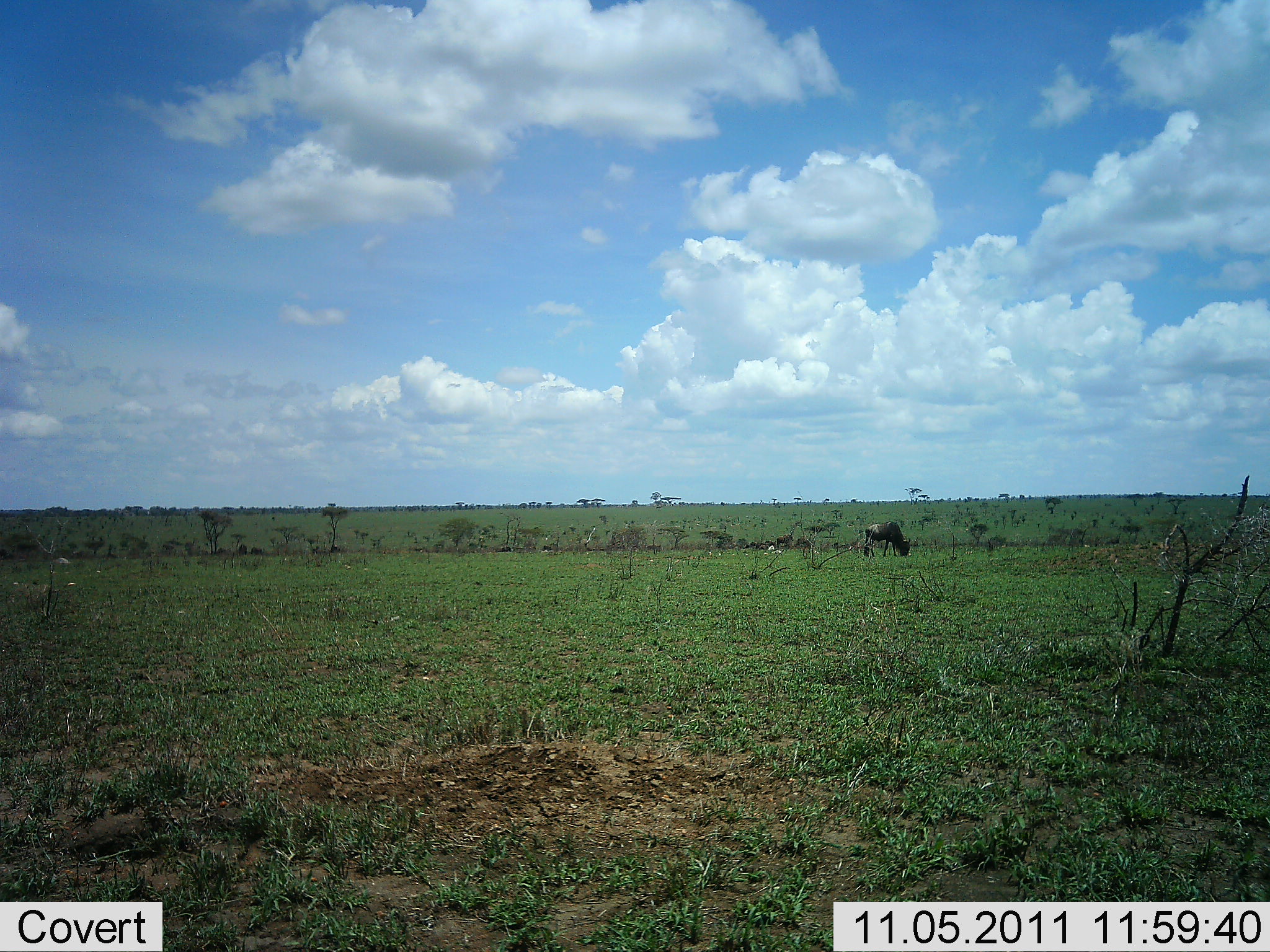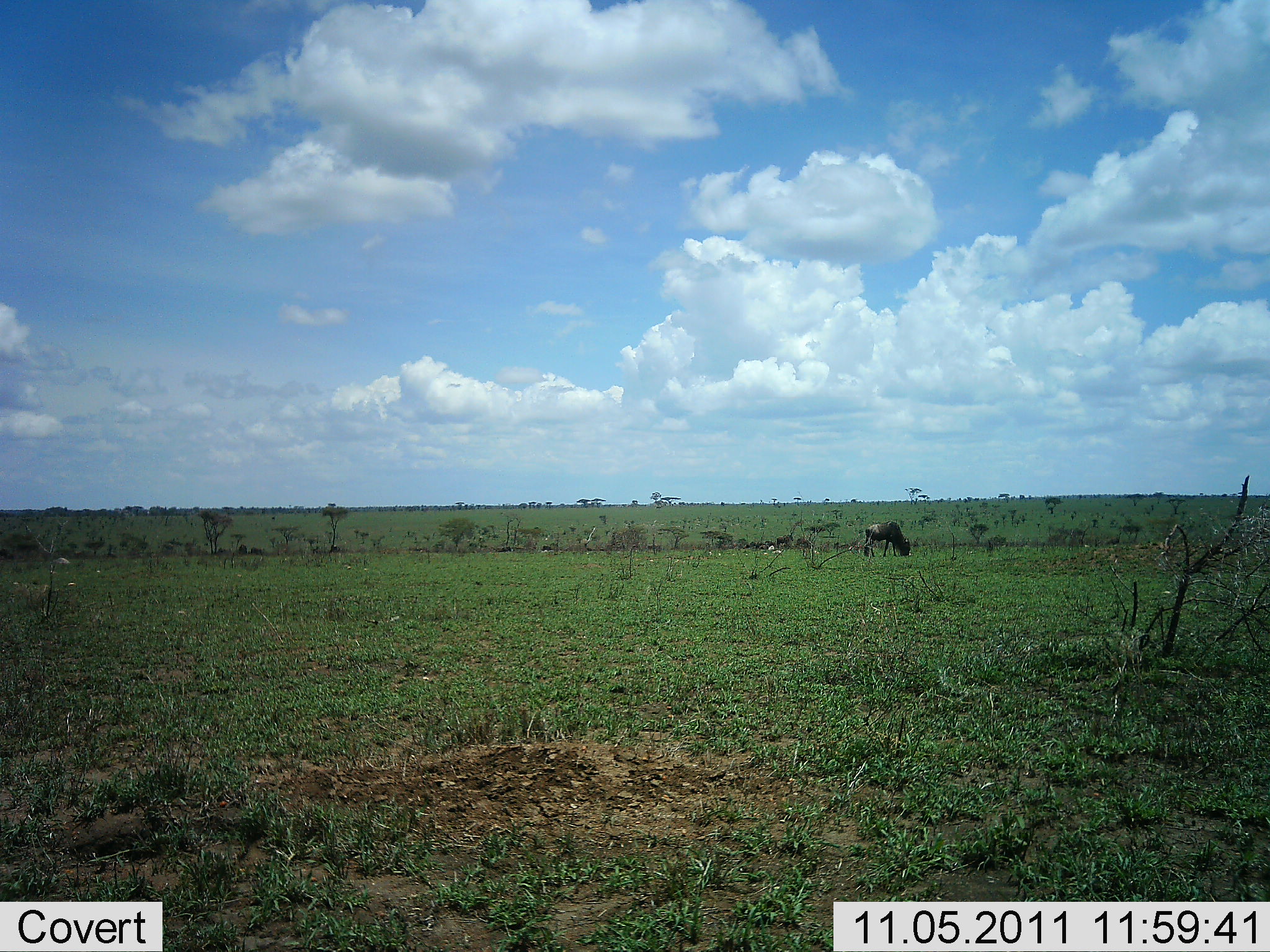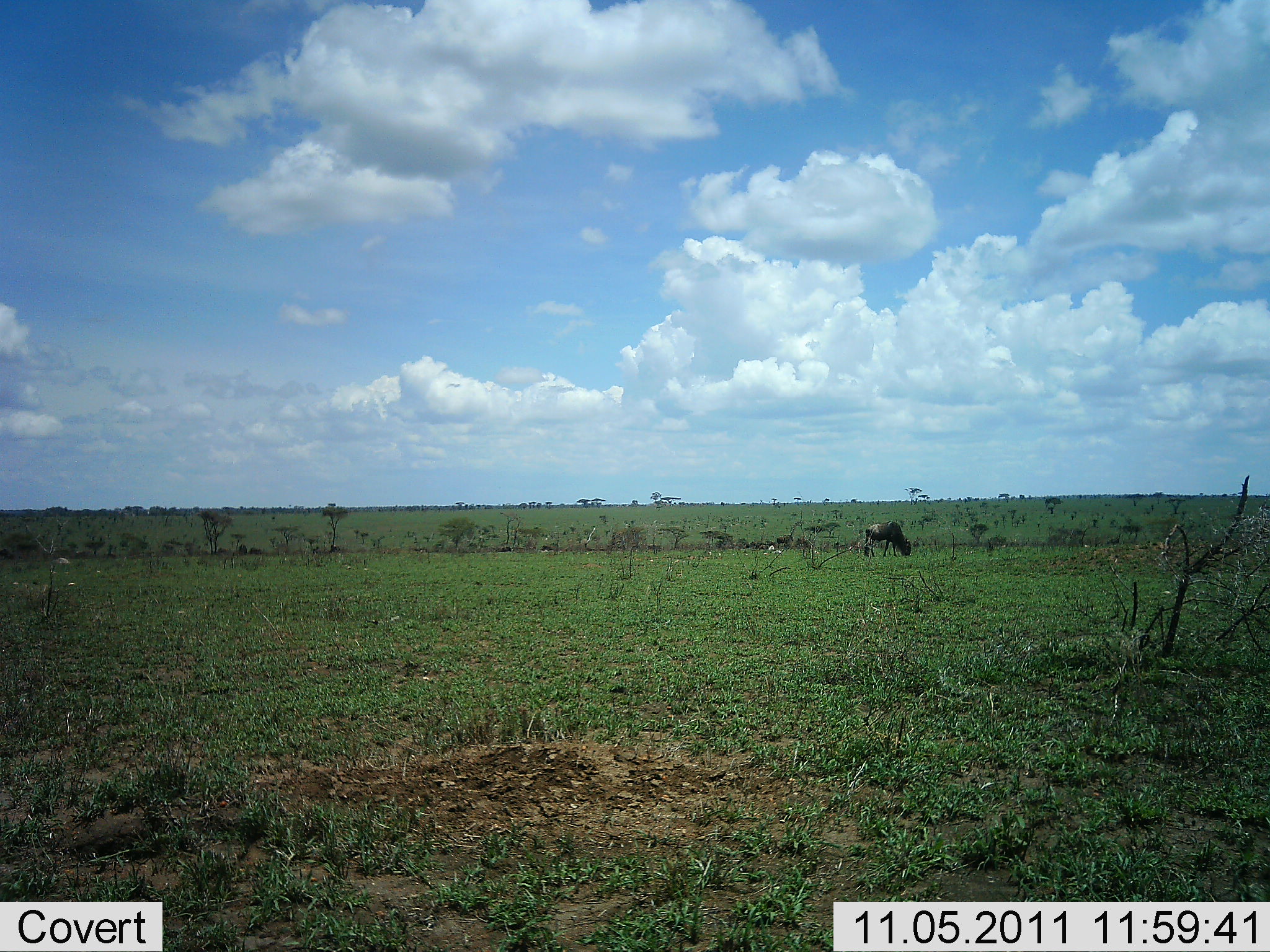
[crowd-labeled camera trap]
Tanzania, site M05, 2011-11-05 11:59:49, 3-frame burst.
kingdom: Animalia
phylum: Chordata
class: Mammalia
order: Artiodactyla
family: Bovidae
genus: Connochaetes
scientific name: Connochaetes taurinus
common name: blue wildebeest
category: wildebeest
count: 1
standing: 36%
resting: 0%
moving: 0%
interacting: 0%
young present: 0%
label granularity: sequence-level